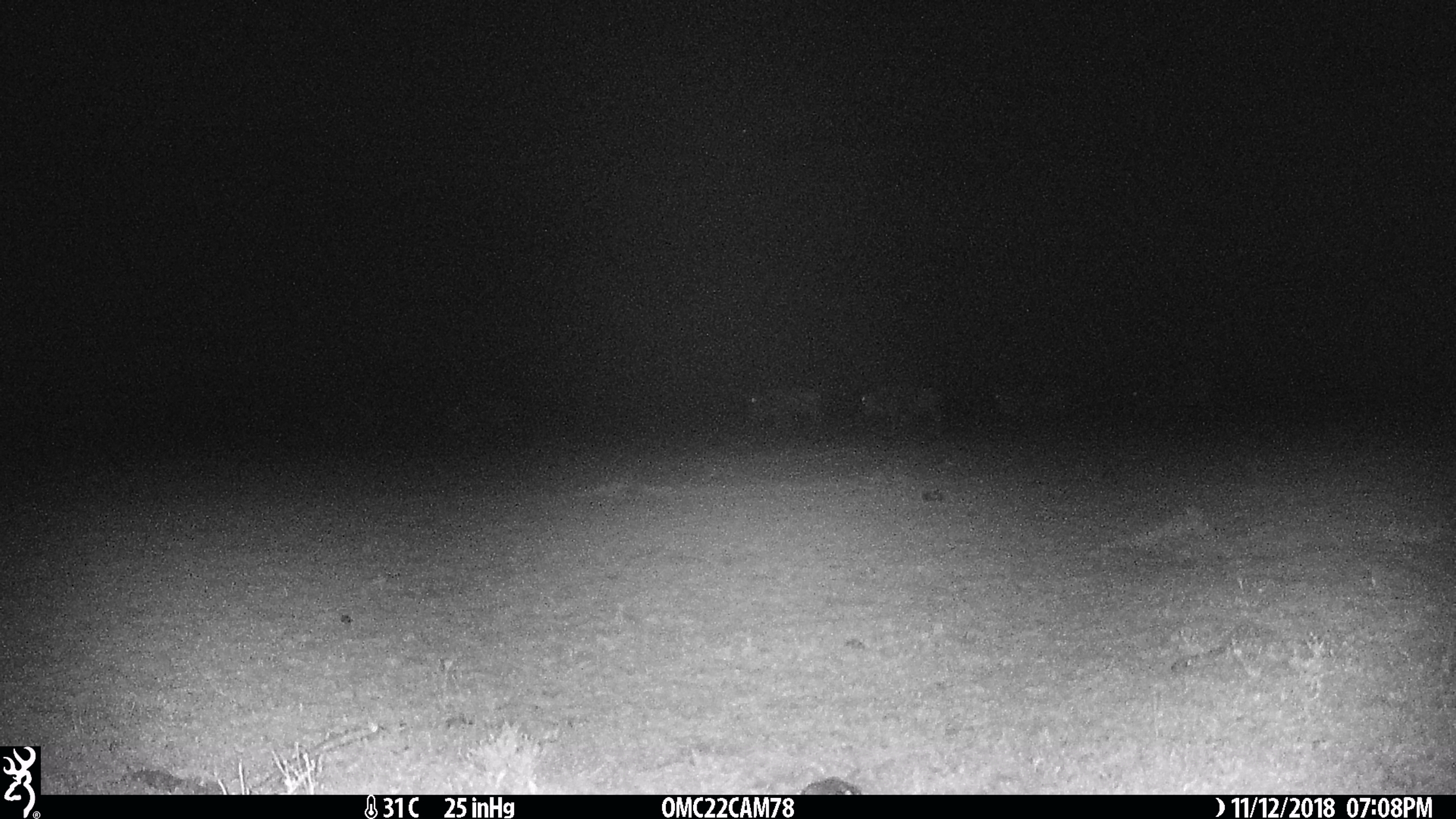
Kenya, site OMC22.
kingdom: Animalia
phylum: Chordata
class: Mammalia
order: Artiodactyla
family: Bovidae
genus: Connochaetes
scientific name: Connochaetes taurinus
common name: blue wildebeest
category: wildebeest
Wildebeest (blue wildebeest) (Connochaetes taurinus).